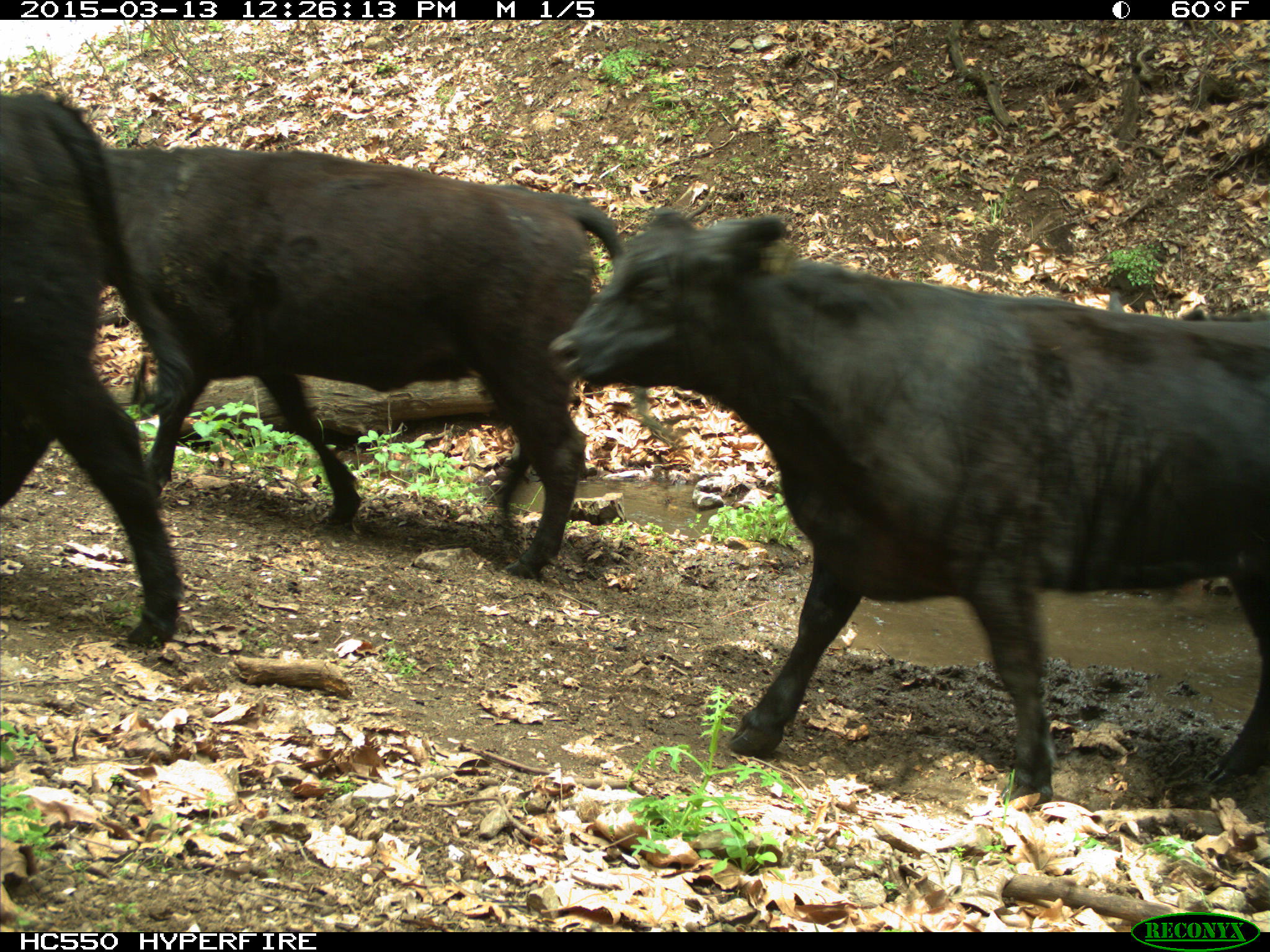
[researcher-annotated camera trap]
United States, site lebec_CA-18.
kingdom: Animalia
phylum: Chordata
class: Mammalia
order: Artiodactyla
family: Bovidae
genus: Bos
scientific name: Bos taurus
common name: domestic cow